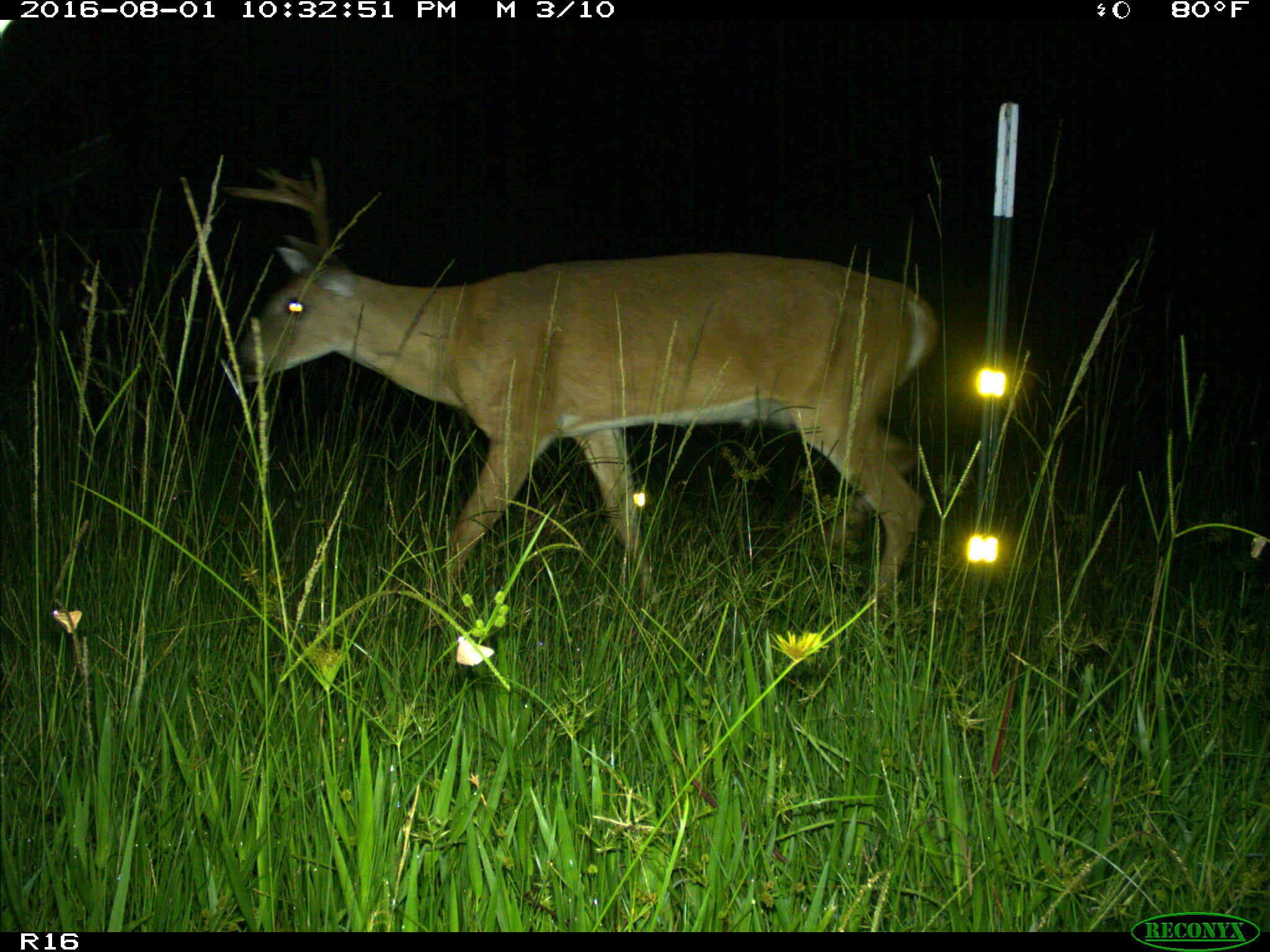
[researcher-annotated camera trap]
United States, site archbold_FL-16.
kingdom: Animalia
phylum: Chordata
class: Mammalia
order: Artiodactyla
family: Cervidae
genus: Odocoileus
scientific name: Odocoileus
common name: deer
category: unidentified deer